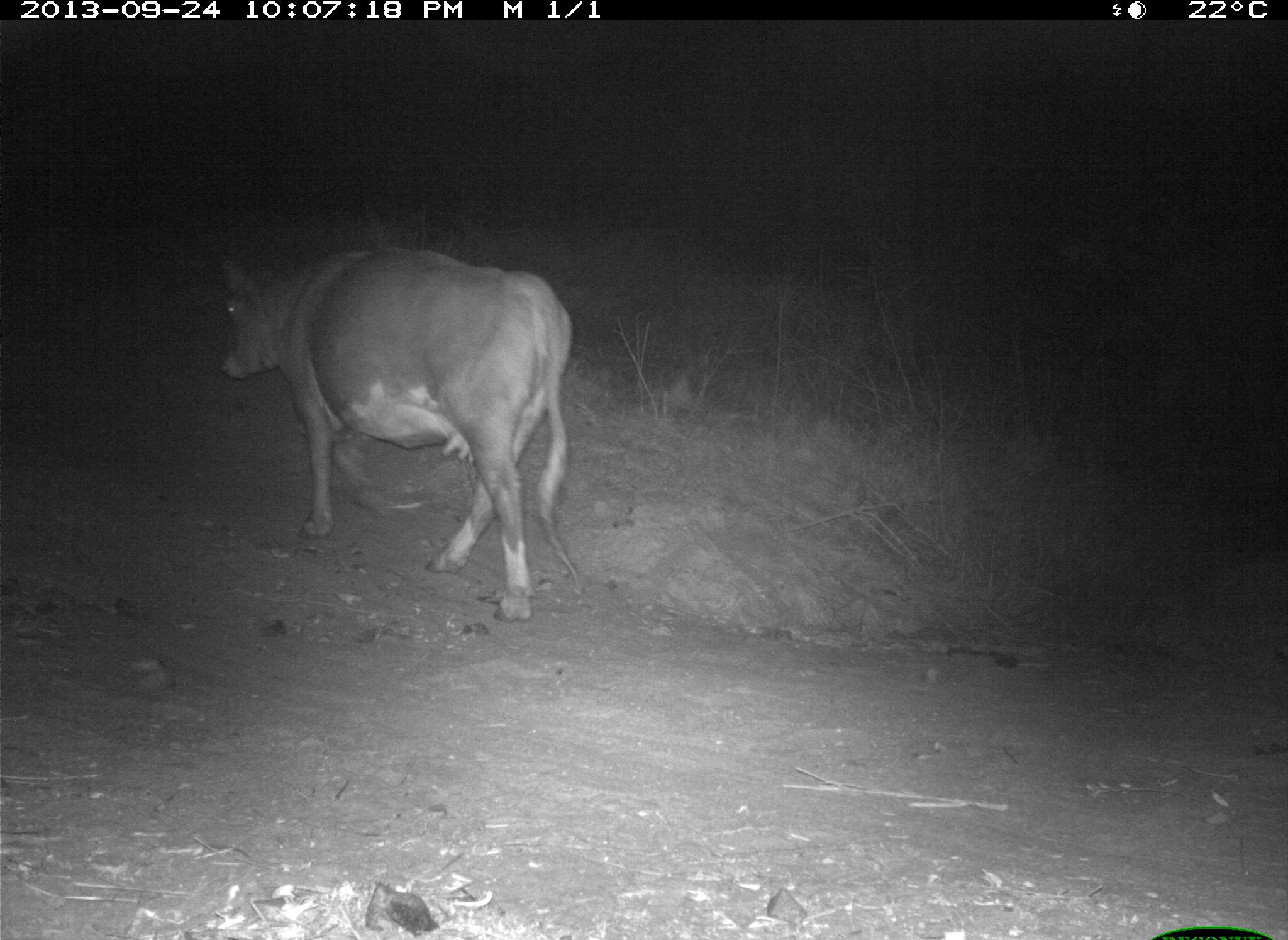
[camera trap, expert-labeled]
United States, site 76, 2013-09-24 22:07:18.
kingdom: Animalia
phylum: Chordata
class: Mammalia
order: Artiodactyla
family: Bovidae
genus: Bos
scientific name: Bos taurus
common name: cow